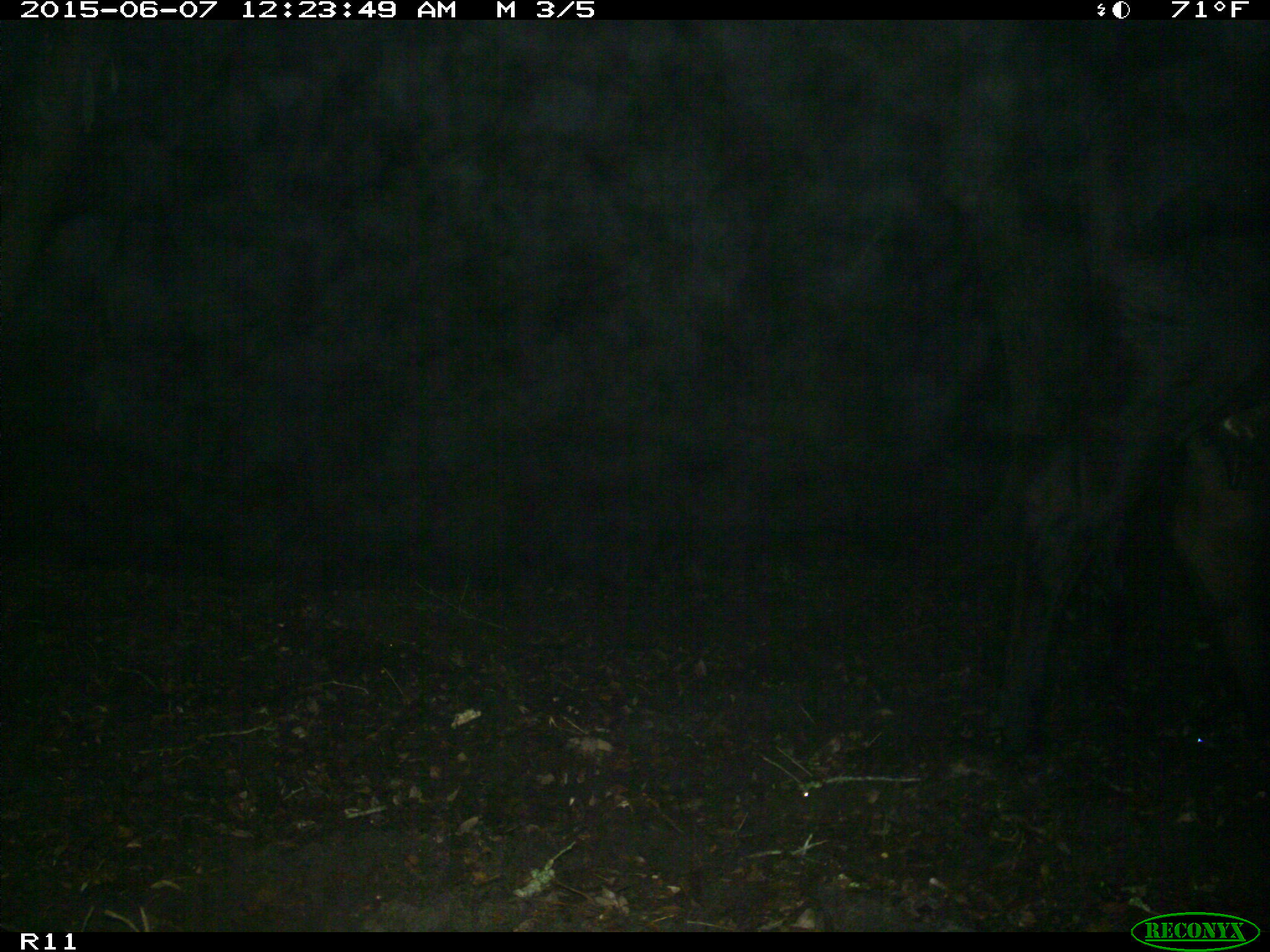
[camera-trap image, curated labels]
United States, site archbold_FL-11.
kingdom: Animalia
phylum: Chordata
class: Mammalia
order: Artiodactyla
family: Bovidae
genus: Bos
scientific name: Bos taurus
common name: domestic cow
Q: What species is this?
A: Bos taurus (domestic cow).